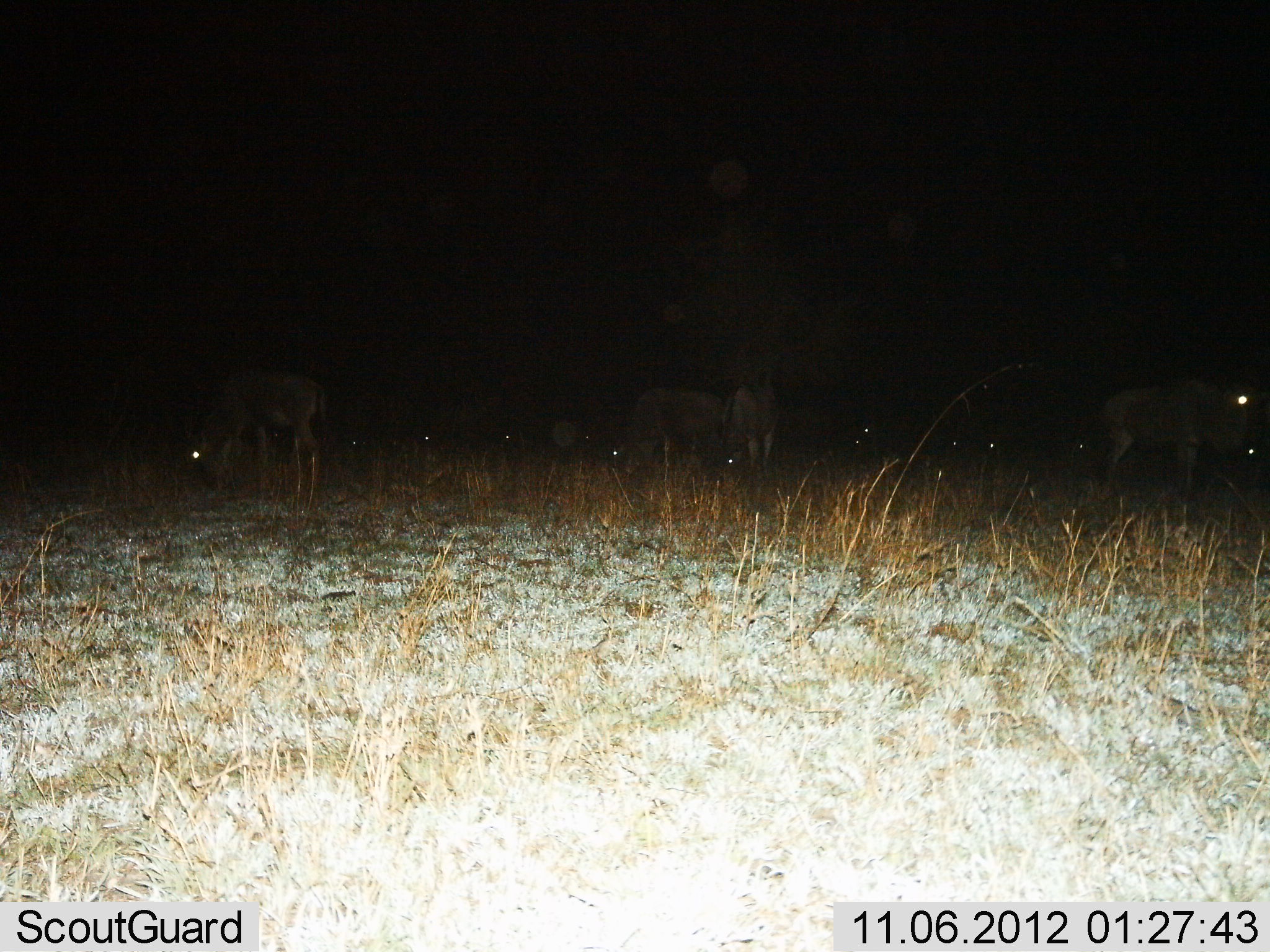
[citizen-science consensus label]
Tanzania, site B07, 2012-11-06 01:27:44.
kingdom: Animalia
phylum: Chordata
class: Mammalia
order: Artiodactyla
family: Bovidae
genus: Connochaetes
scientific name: Connochaetes taurinus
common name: blue wildebeest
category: wildebeest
Wildebeest (blue wildebeest) (Connochaetes taurinus), count 11-50. Behavior (volunteer vote fractions): standing 70%, resting 10%, moving 0%, interacting 0%. Young present (vote fraction): 10%. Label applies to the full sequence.